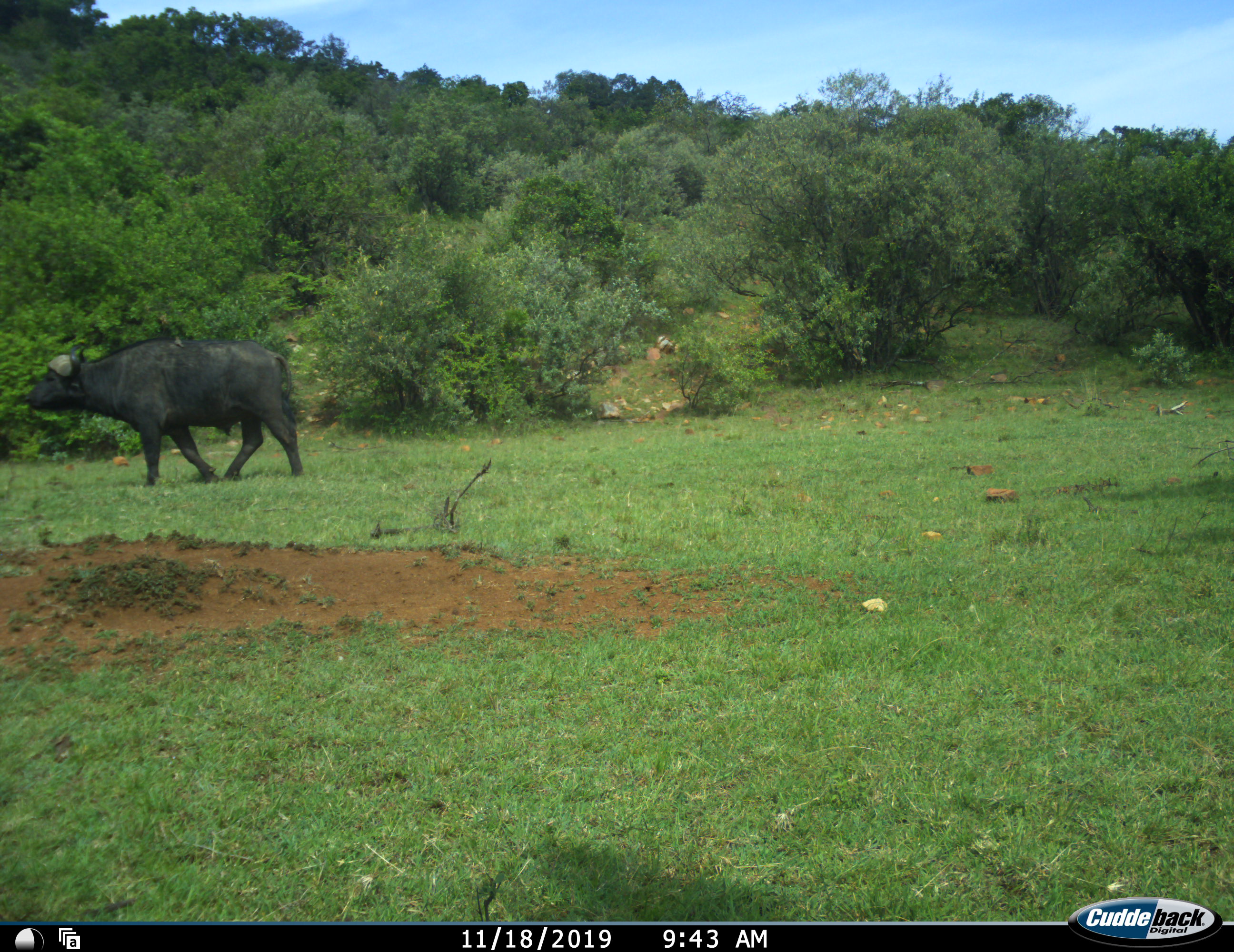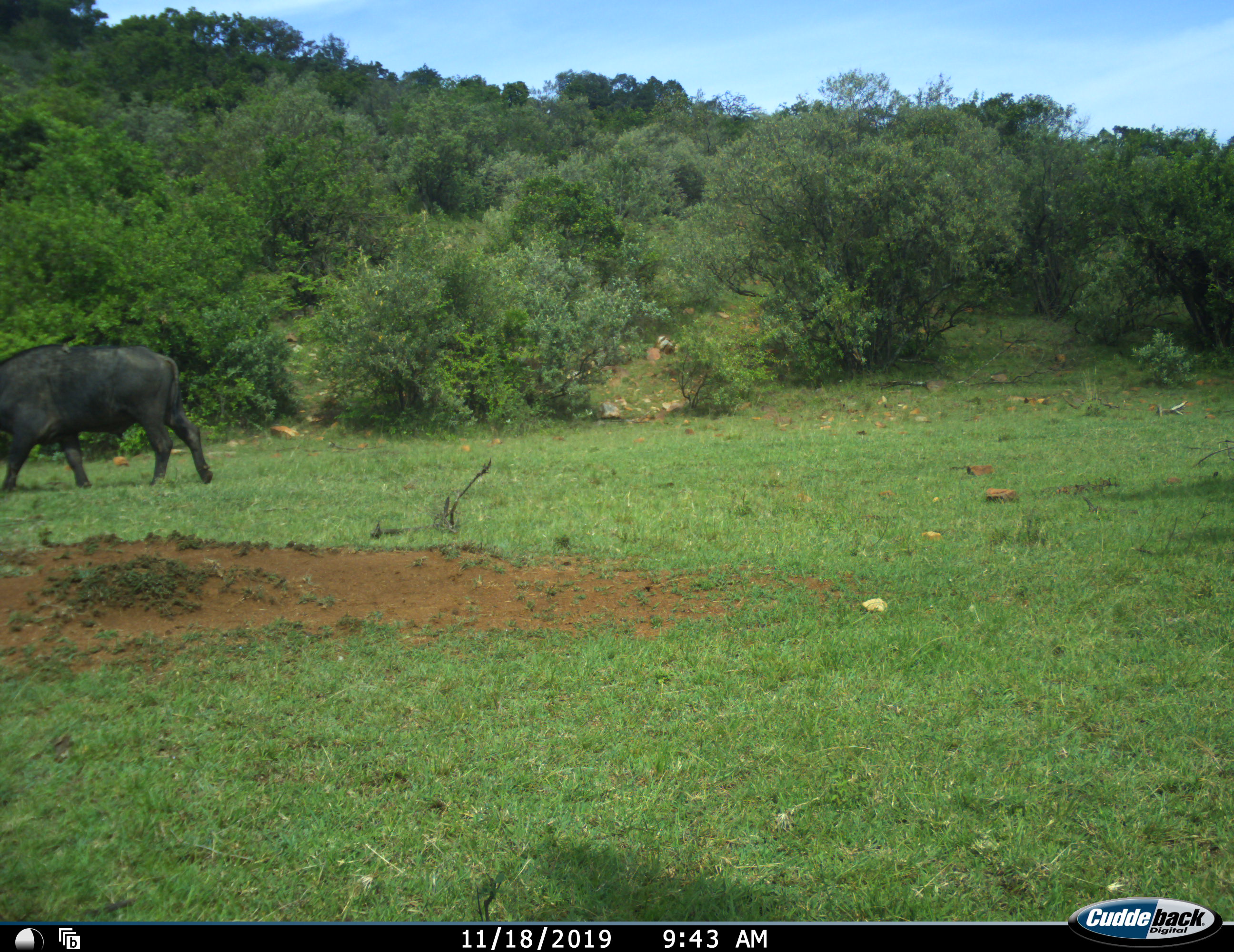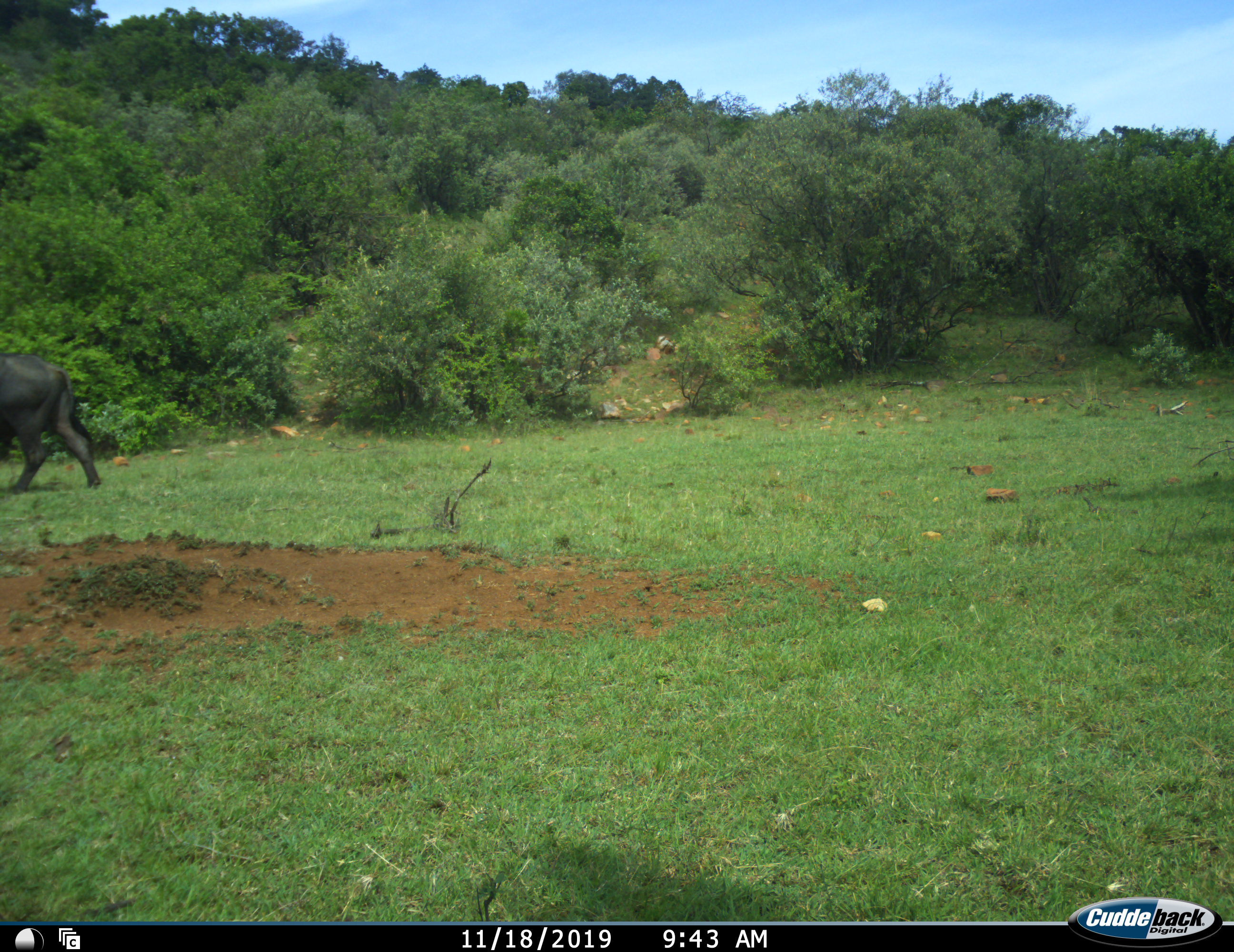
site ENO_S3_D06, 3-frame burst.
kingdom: Animalia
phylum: Chordata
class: Mammalia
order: Artiodactyla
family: Bovidae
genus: Syncerus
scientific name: Syncerus caffer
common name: african buffalo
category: buffalo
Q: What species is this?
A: Buffalo (african buffalo) (Syncerus caffer).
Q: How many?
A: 1.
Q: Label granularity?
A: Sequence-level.